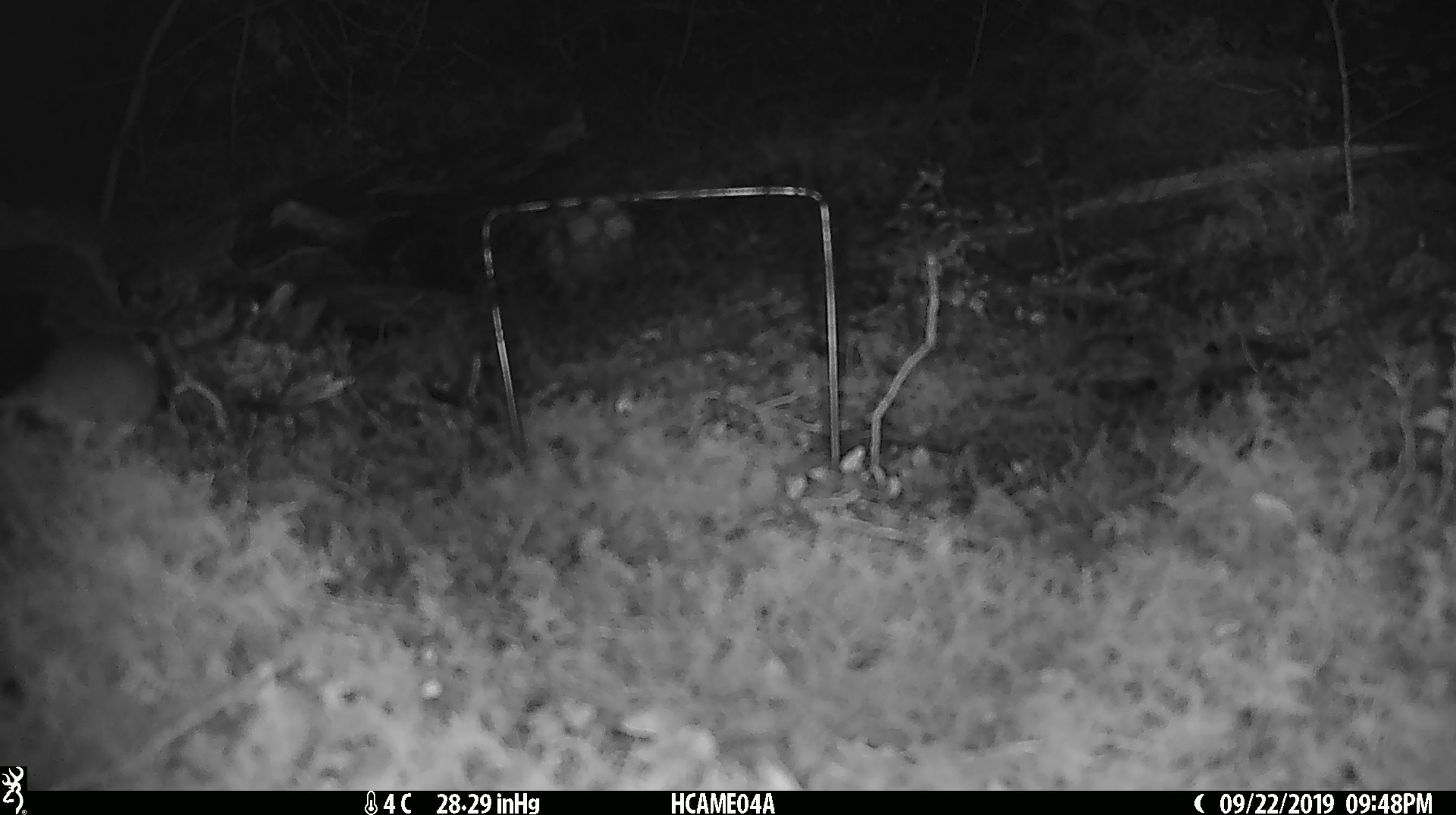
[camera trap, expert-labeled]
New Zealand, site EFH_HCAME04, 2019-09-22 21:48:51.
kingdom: Animalia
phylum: Chordata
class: Mammalia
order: Rodentia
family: Muridae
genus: Mus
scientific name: Mus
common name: mouse